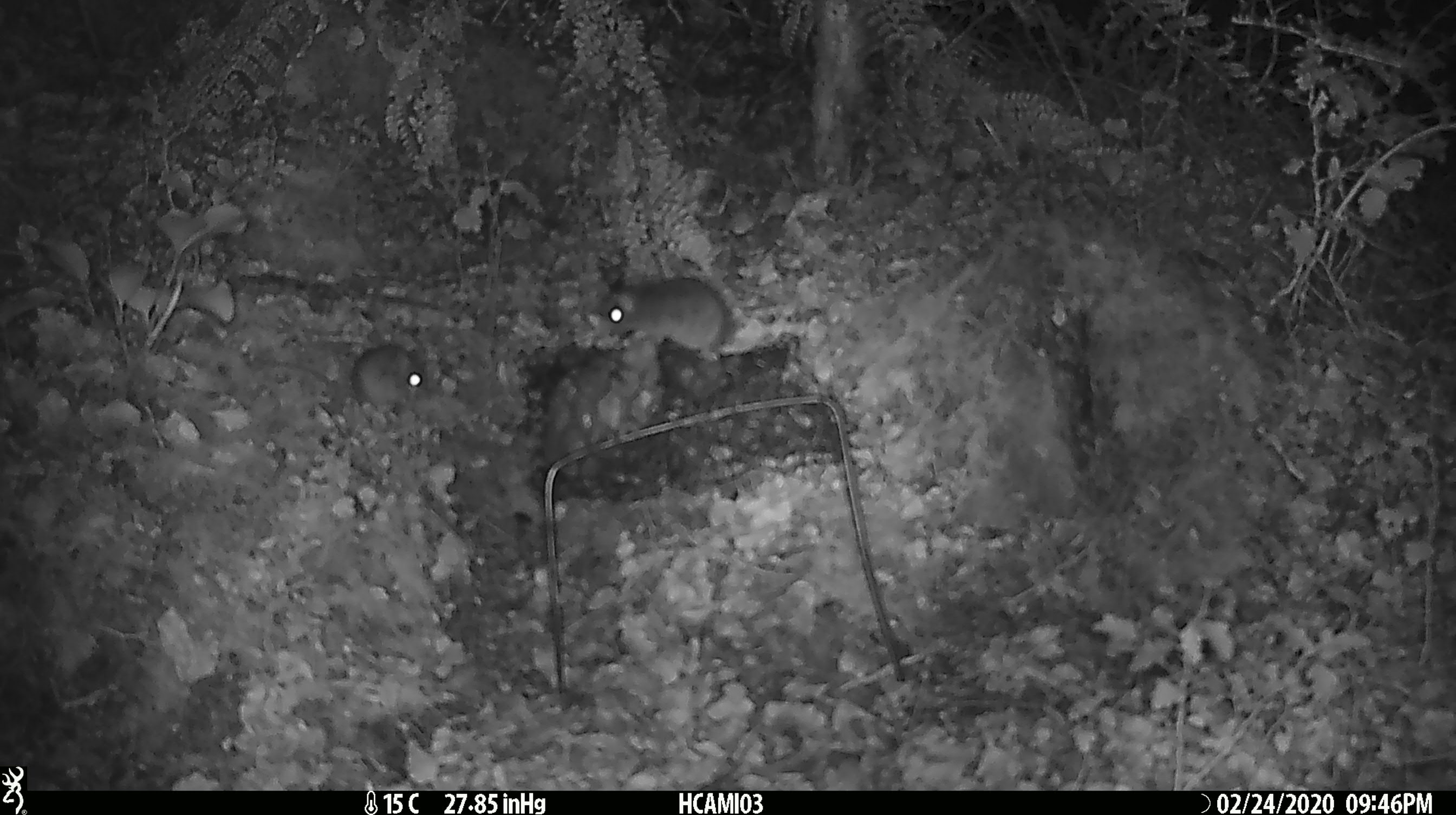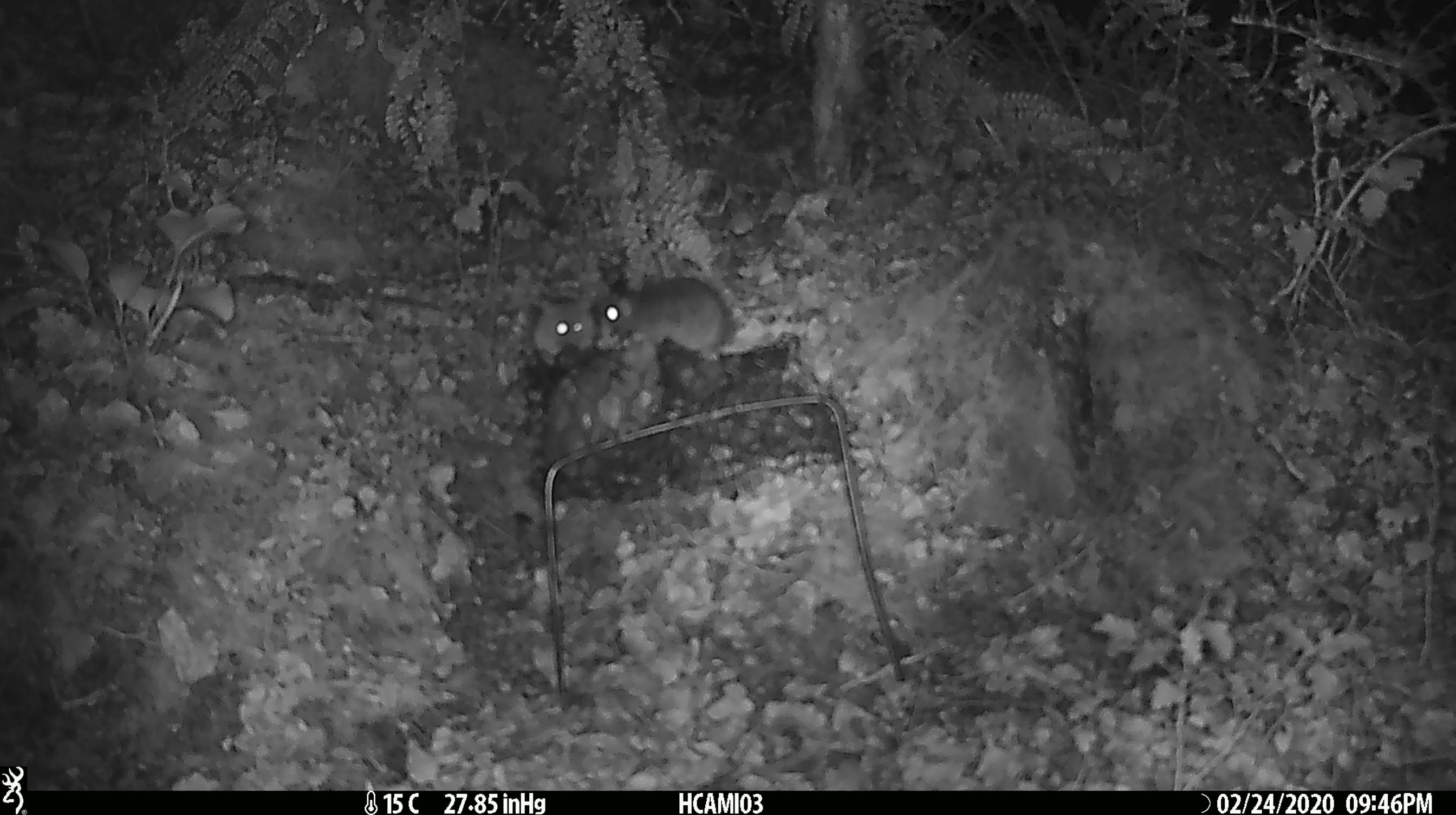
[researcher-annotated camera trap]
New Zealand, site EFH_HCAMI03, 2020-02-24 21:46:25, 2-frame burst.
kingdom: Animalia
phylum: Chordata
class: Mammalia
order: Rodentia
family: Muridae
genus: Mus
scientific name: Mus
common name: mouse